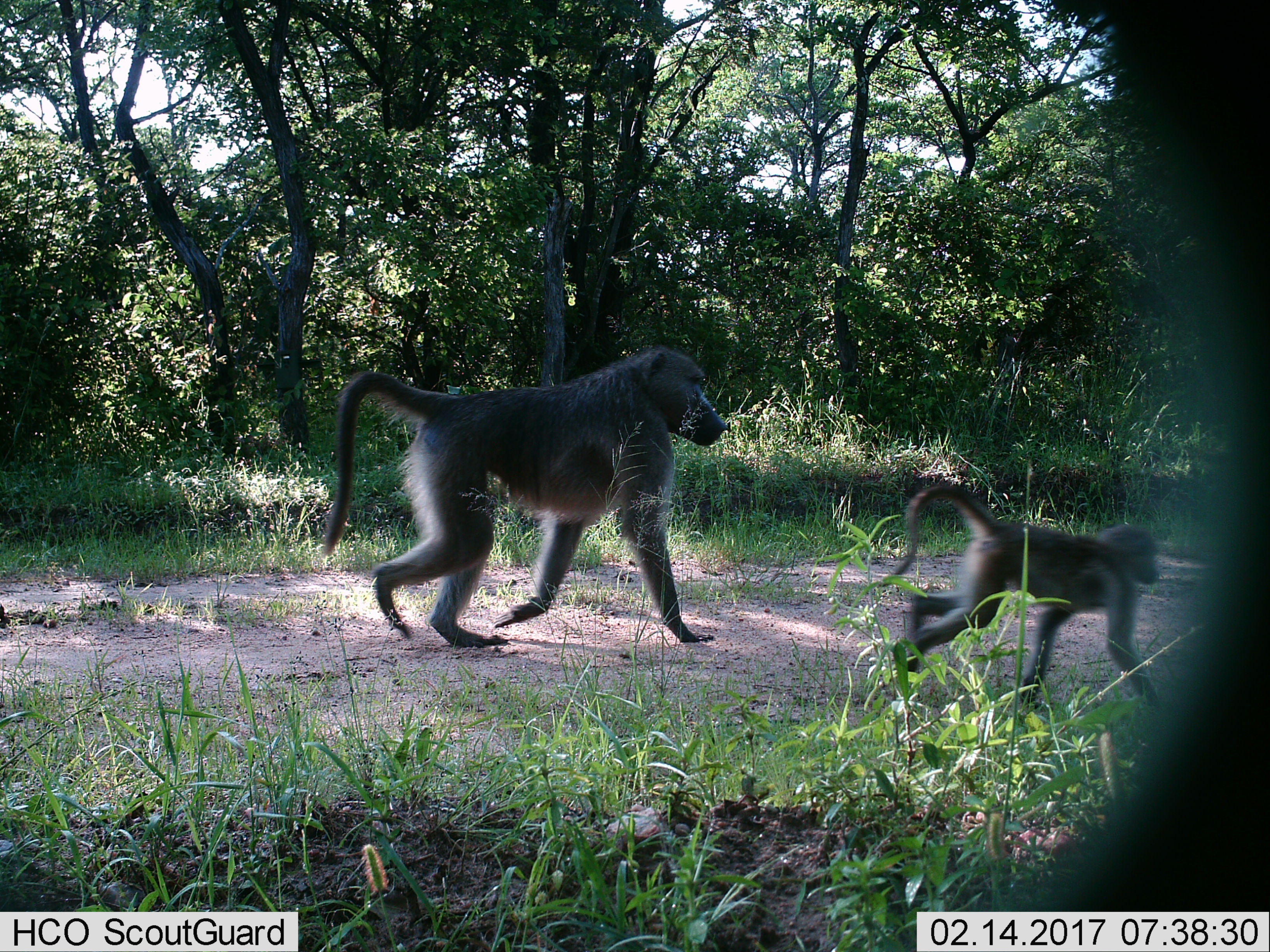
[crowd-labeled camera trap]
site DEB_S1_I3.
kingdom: Animalia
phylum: Chordata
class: Mammalia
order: Primates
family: Cercopithecidae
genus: Papio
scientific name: Papio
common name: baboon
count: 2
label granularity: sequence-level